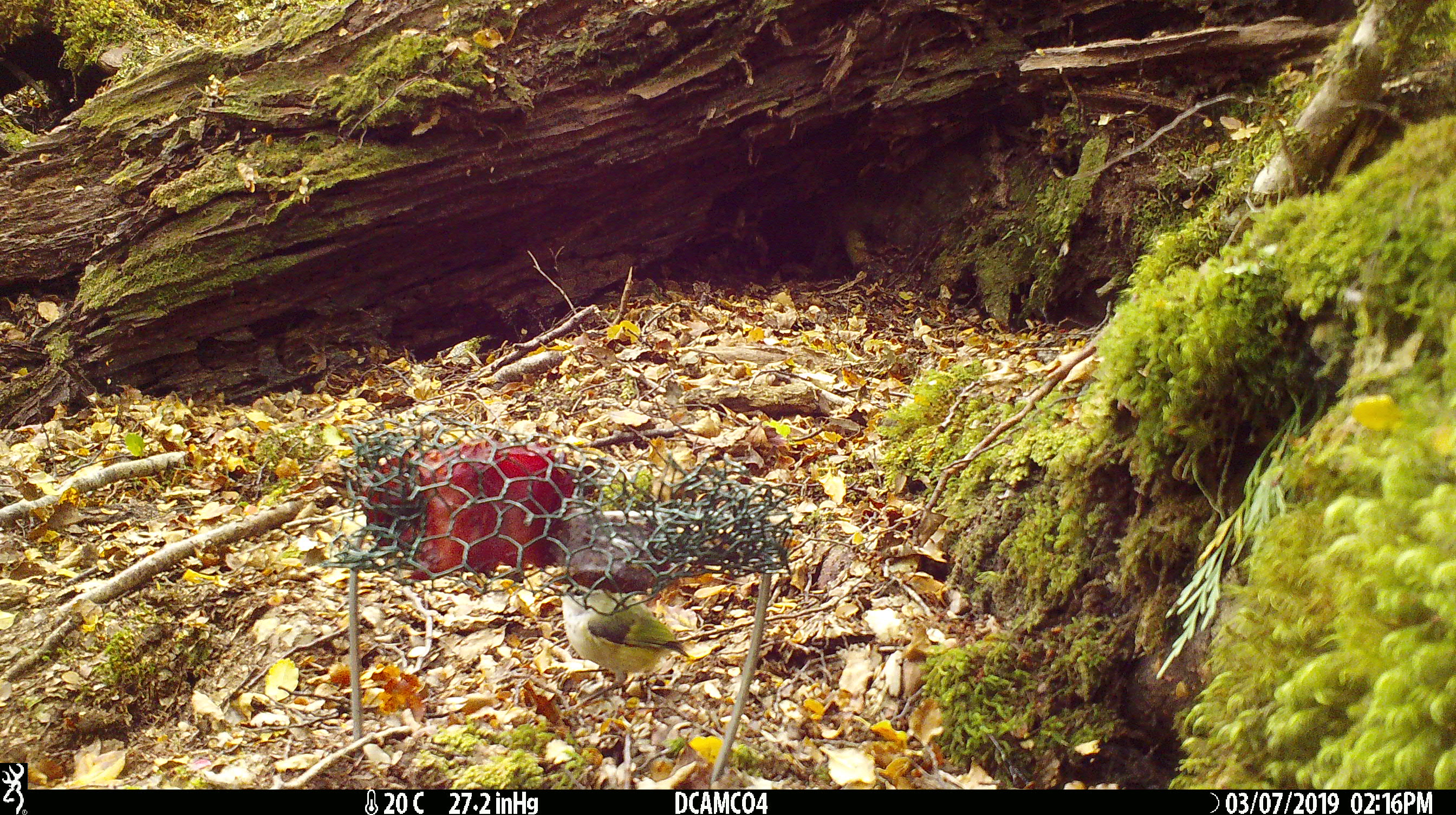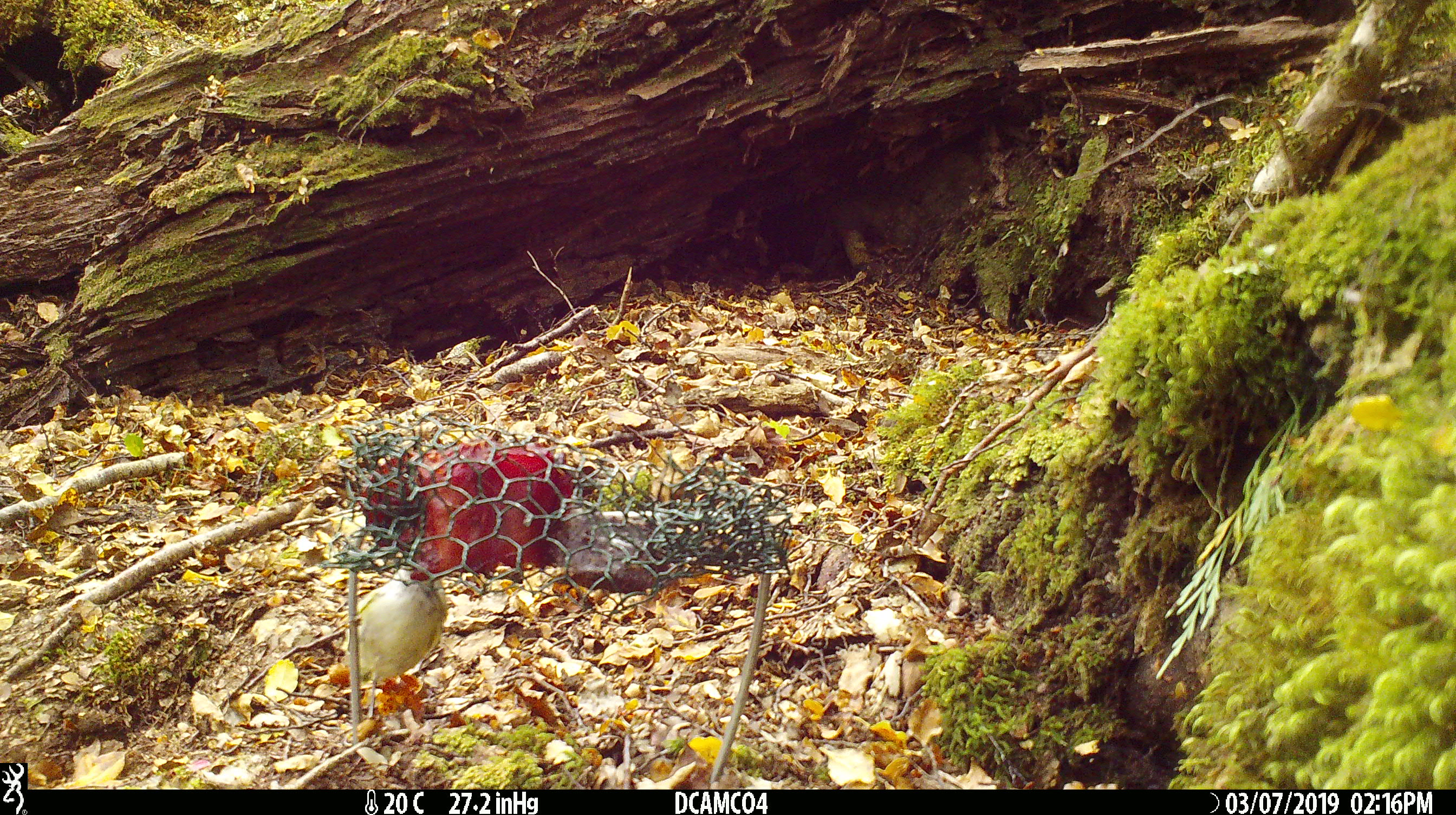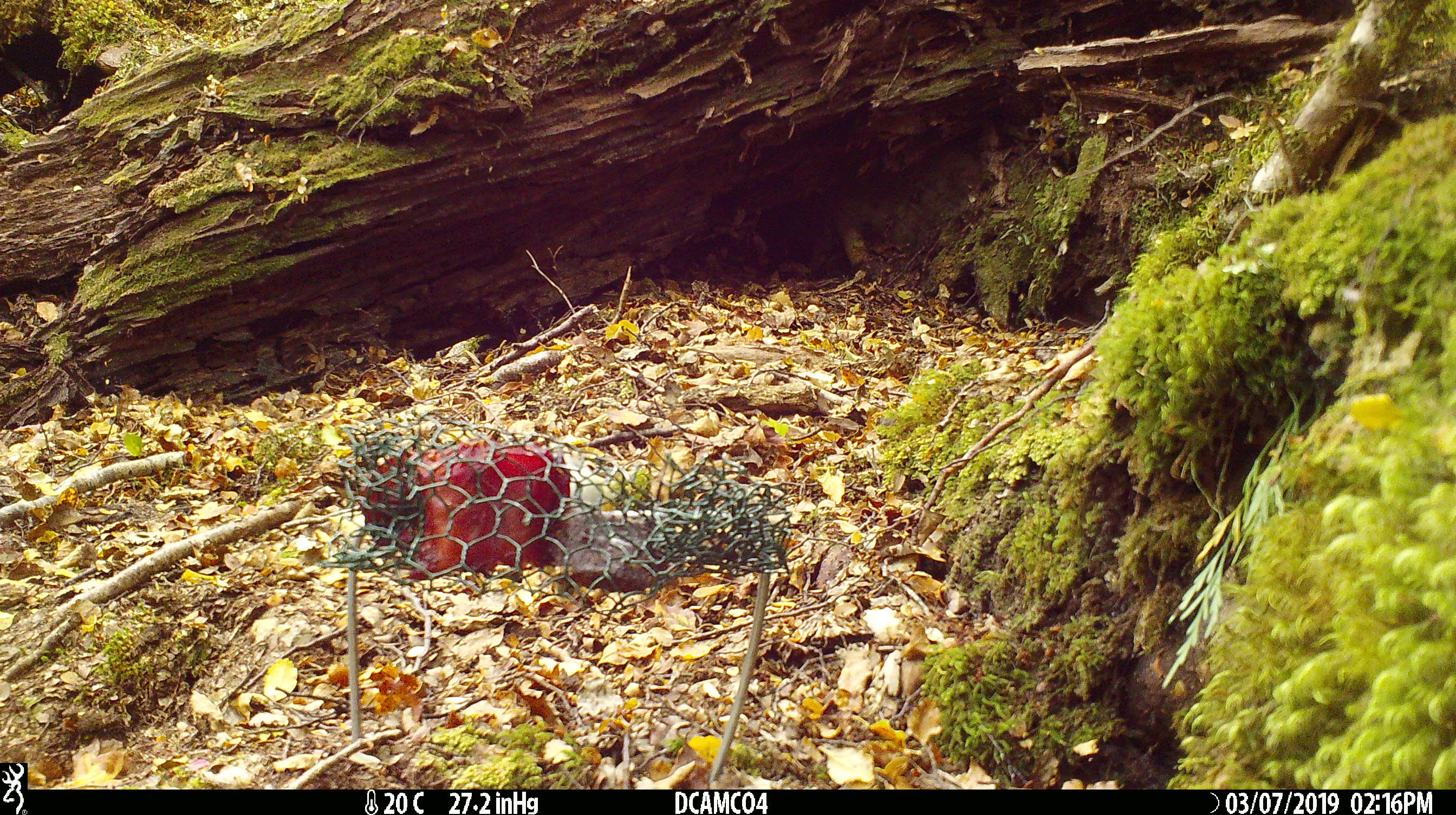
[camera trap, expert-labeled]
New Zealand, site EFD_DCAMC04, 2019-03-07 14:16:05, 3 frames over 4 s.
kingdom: Animalia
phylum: Chordata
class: Aves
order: Passeriformes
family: Acanthisittidae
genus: Acanthisitta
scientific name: Acanthisitta chloris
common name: rifleman